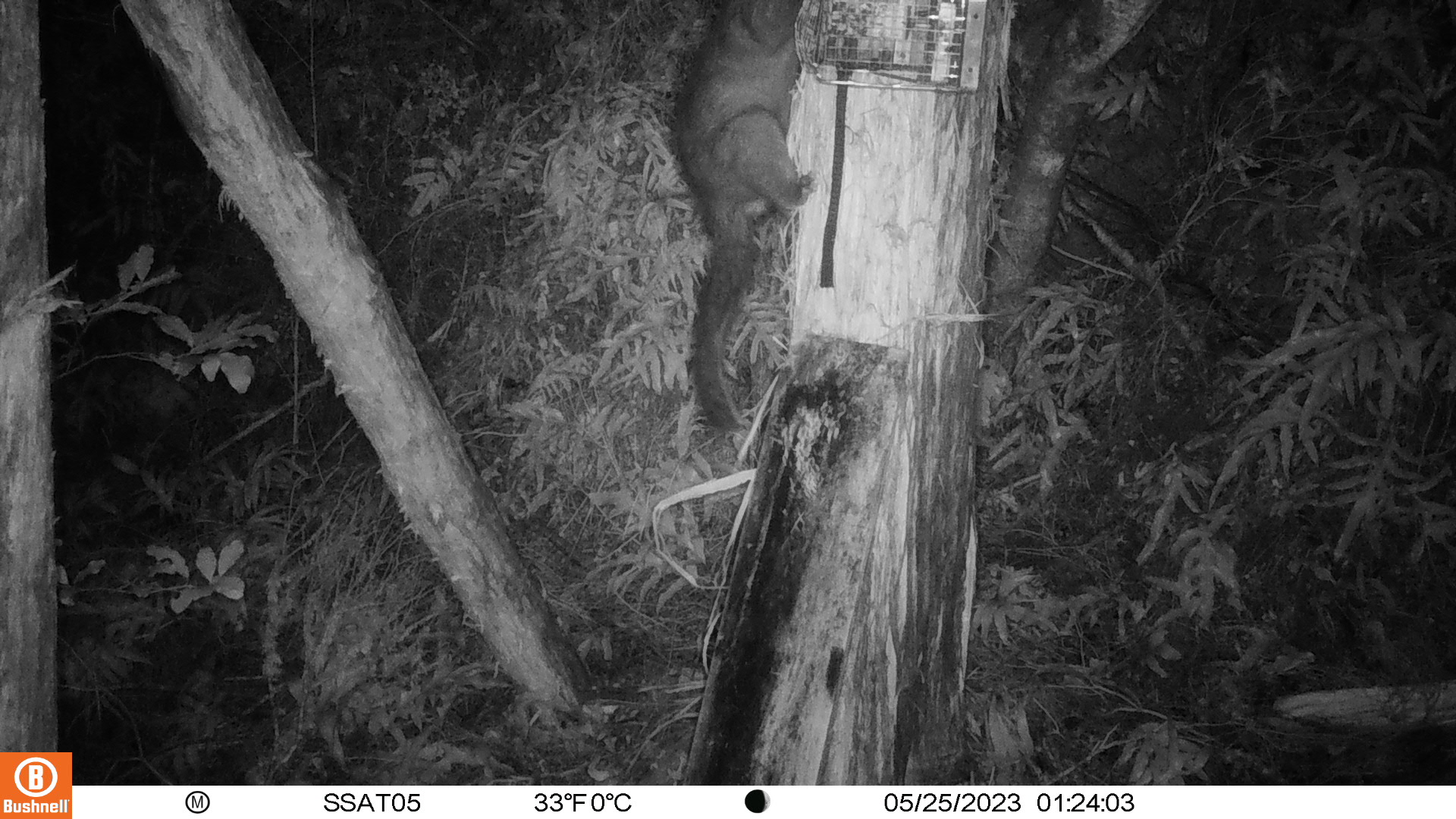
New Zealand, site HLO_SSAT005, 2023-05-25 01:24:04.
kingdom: Animalia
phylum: Chordata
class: Mammalia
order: Diprotodontia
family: Phalangeridae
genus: Trichosurus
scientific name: Trichosurus vulpecula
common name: common brushtail possum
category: possum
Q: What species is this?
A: Possum (common brushtail possum) (Trichosurus vulpecula).